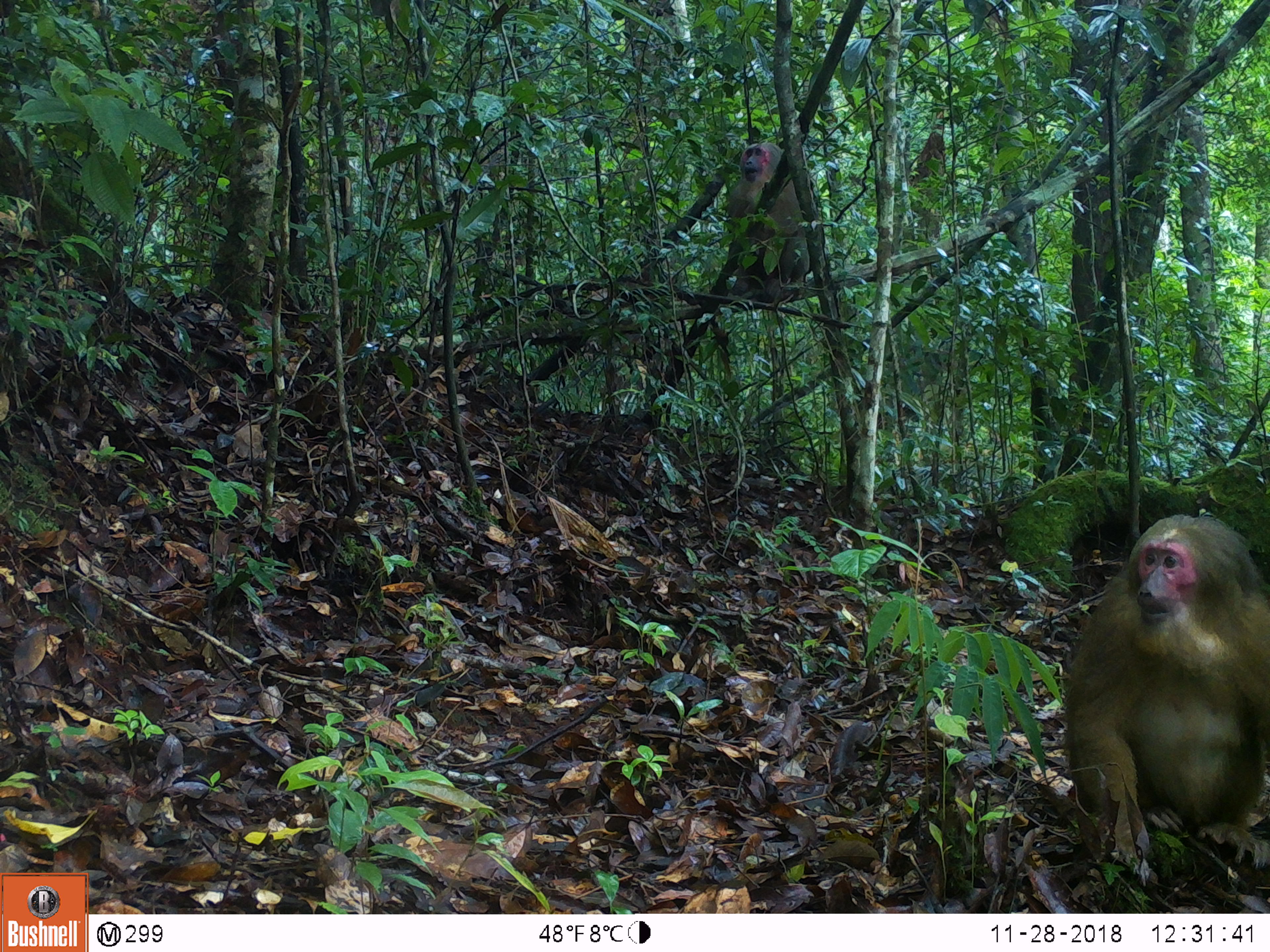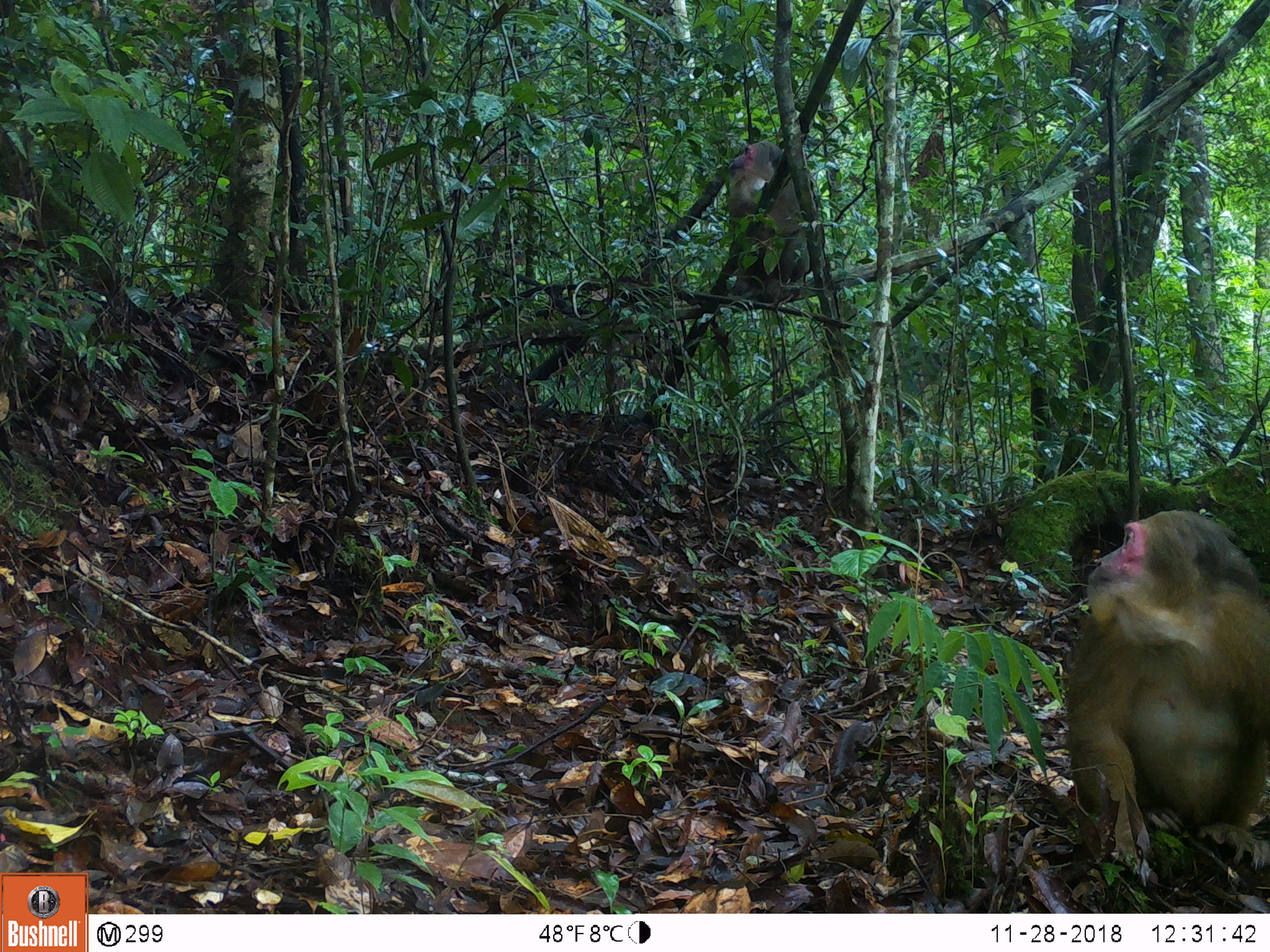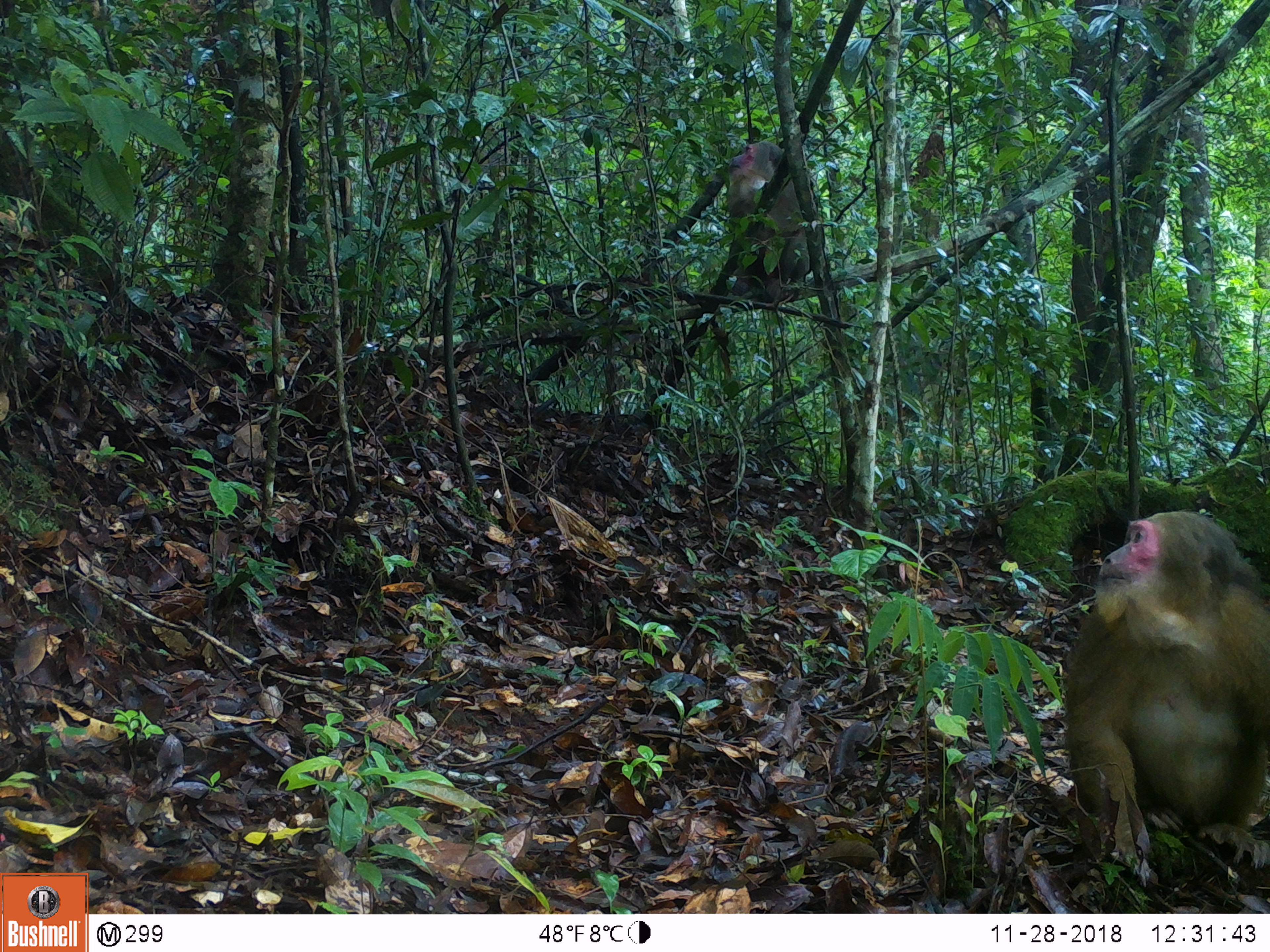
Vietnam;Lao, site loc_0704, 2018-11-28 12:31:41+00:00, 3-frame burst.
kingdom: Animalia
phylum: Chordata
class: Mammalia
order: Primates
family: Cercopithecidae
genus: Macaca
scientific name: Macaca arctoides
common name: stump-tailed macaque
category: stump tailed macaque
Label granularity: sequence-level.